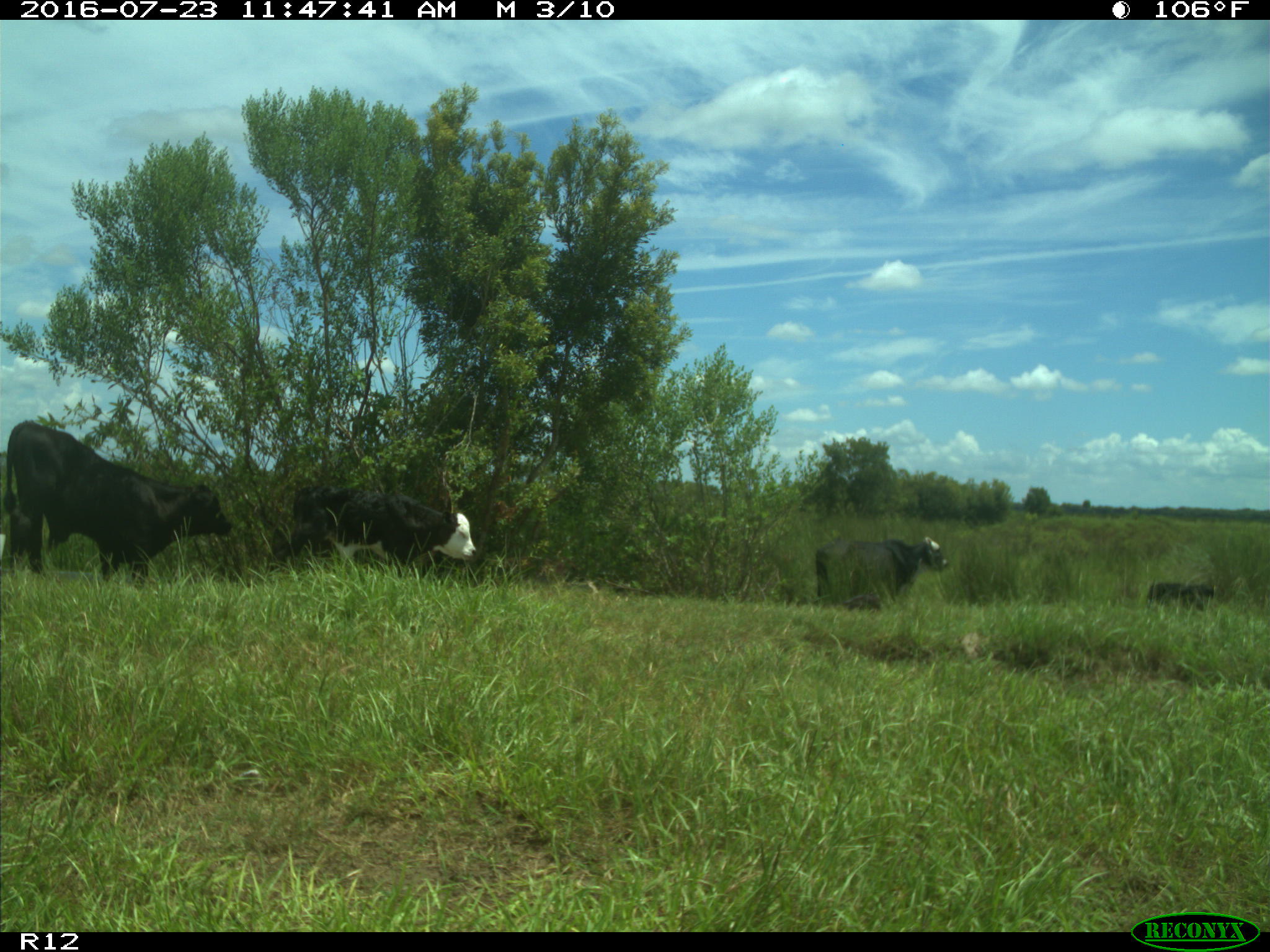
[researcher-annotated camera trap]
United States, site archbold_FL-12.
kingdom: Animalia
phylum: Chordata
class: Mammalia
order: Artiodactyla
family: Bovidae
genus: Bos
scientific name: Bos taurus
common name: domestic cow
Bos taurus (domestic cow).